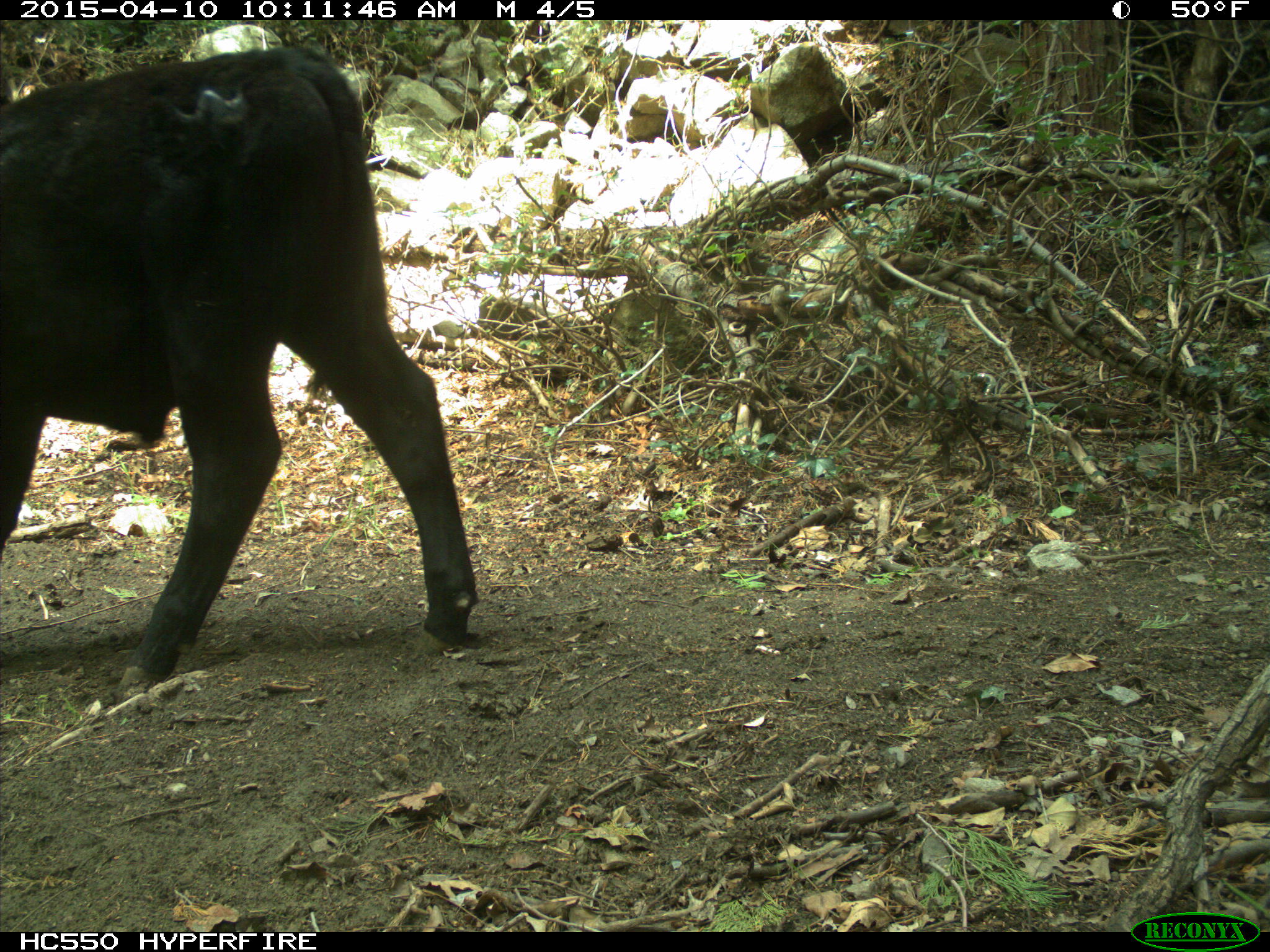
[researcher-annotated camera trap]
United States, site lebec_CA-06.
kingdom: Animalia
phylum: Chordata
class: Mammalia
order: Artiodactyla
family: Bovidae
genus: Bos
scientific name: Bos taurus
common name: domestic cow